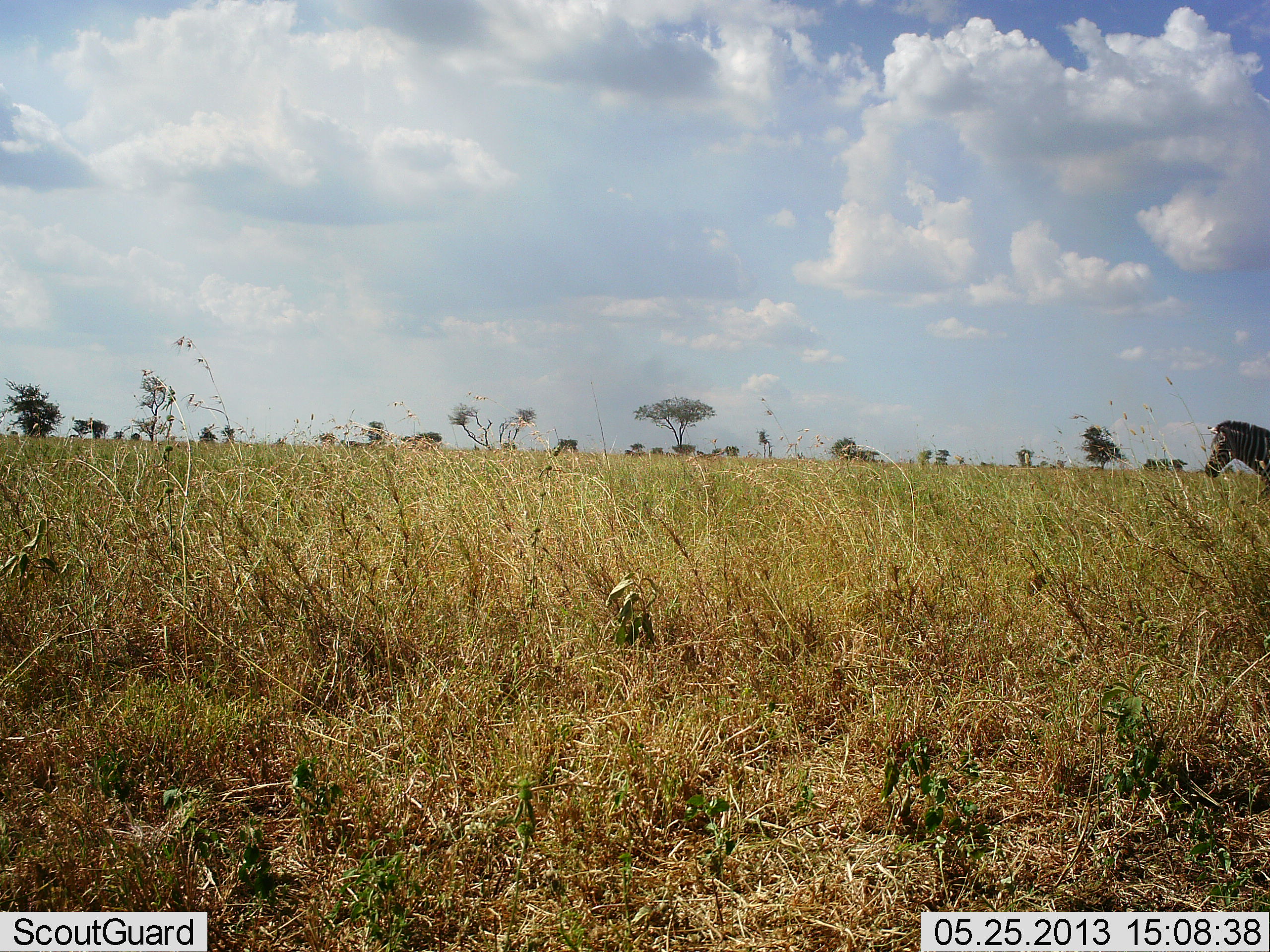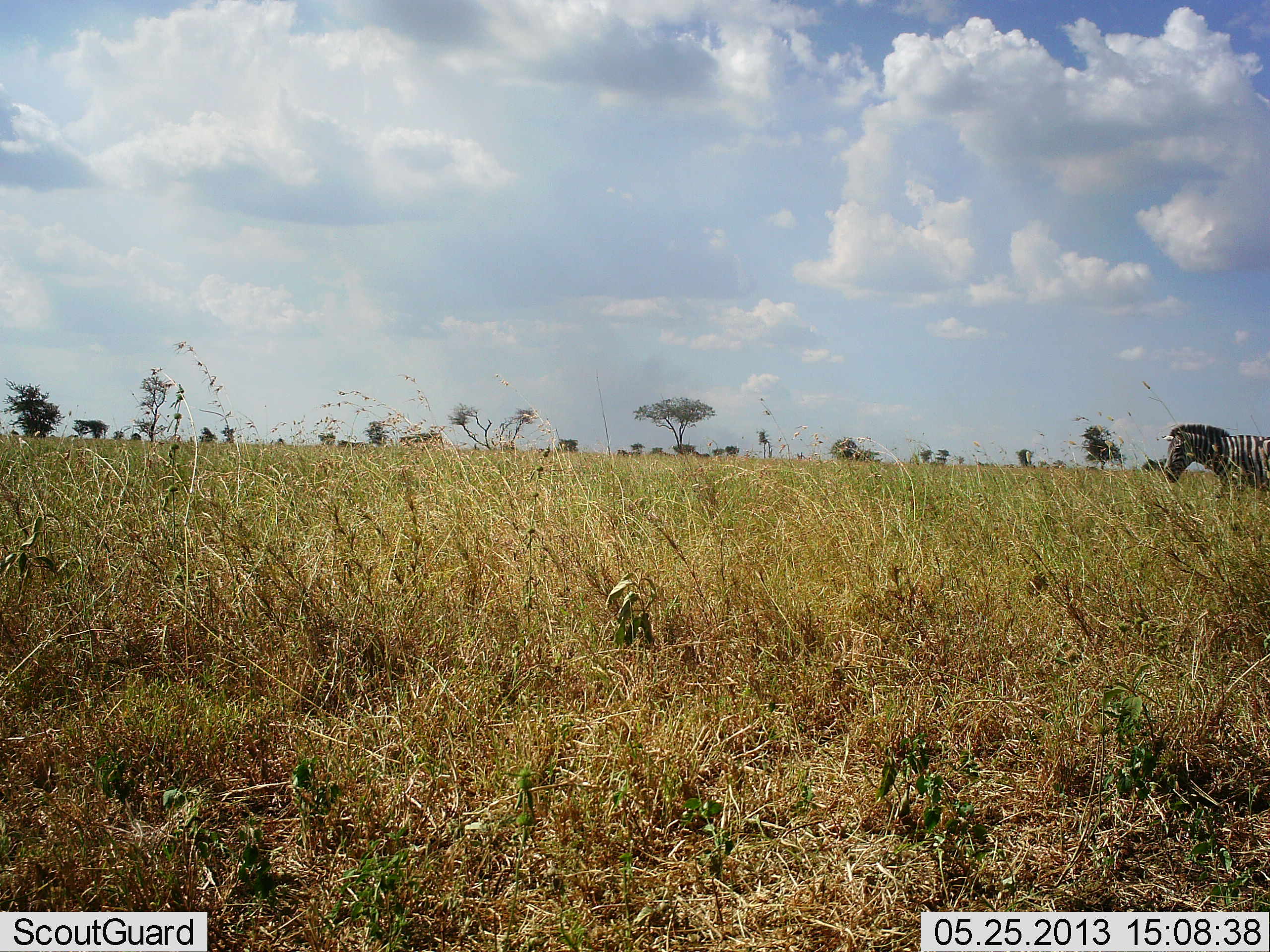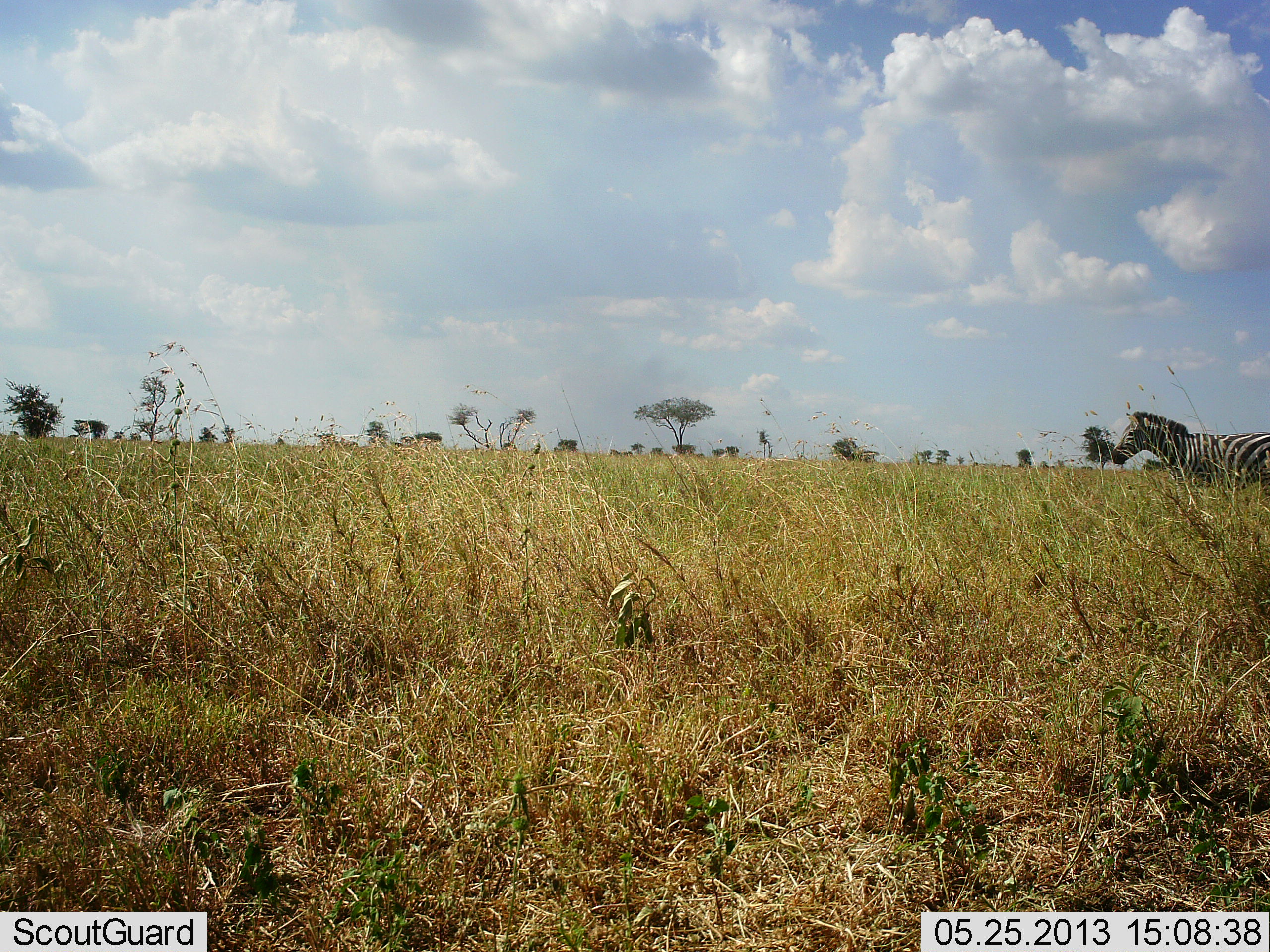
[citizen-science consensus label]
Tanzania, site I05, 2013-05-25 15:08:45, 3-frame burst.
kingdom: Animalia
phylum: Chordata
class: Mammalia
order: Perissodactyla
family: Equidae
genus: Equus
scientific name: Equus quagga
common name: plains zebra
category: zebra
Zebra (plains zebra) (Equus quagga), count 1. Behavior (volunteer vote fractions): standing 0%, resting 0%, moving 100%, interacting 0%. Young present (vote fraction): 0%. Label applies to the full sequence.